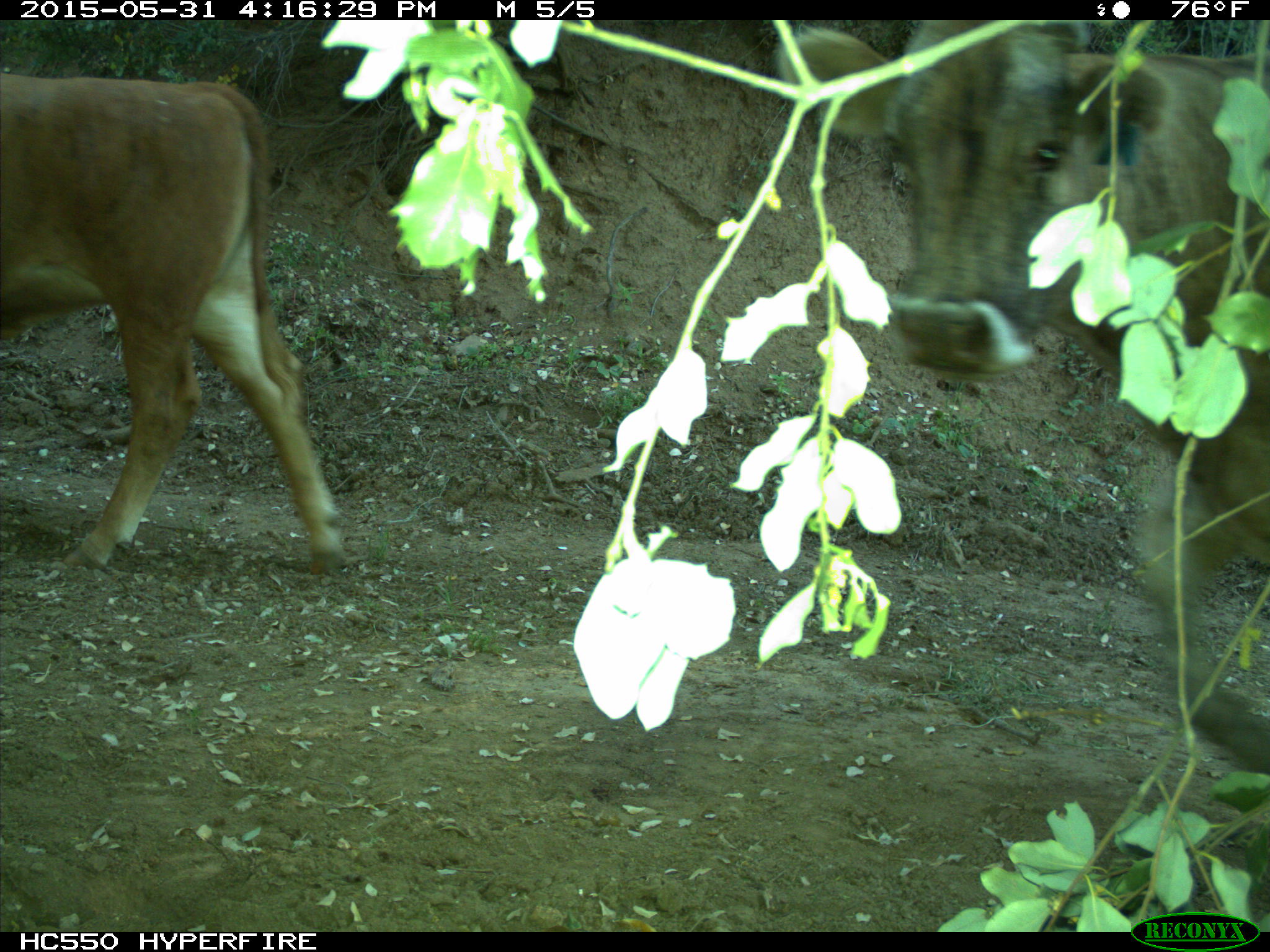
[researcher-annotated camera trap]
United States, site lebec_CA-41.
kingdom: Animalia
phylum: Chordata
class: Mammalia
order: Artiodactyla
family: Bovidae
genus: Bos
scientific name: Bos taurus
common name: domestic cow